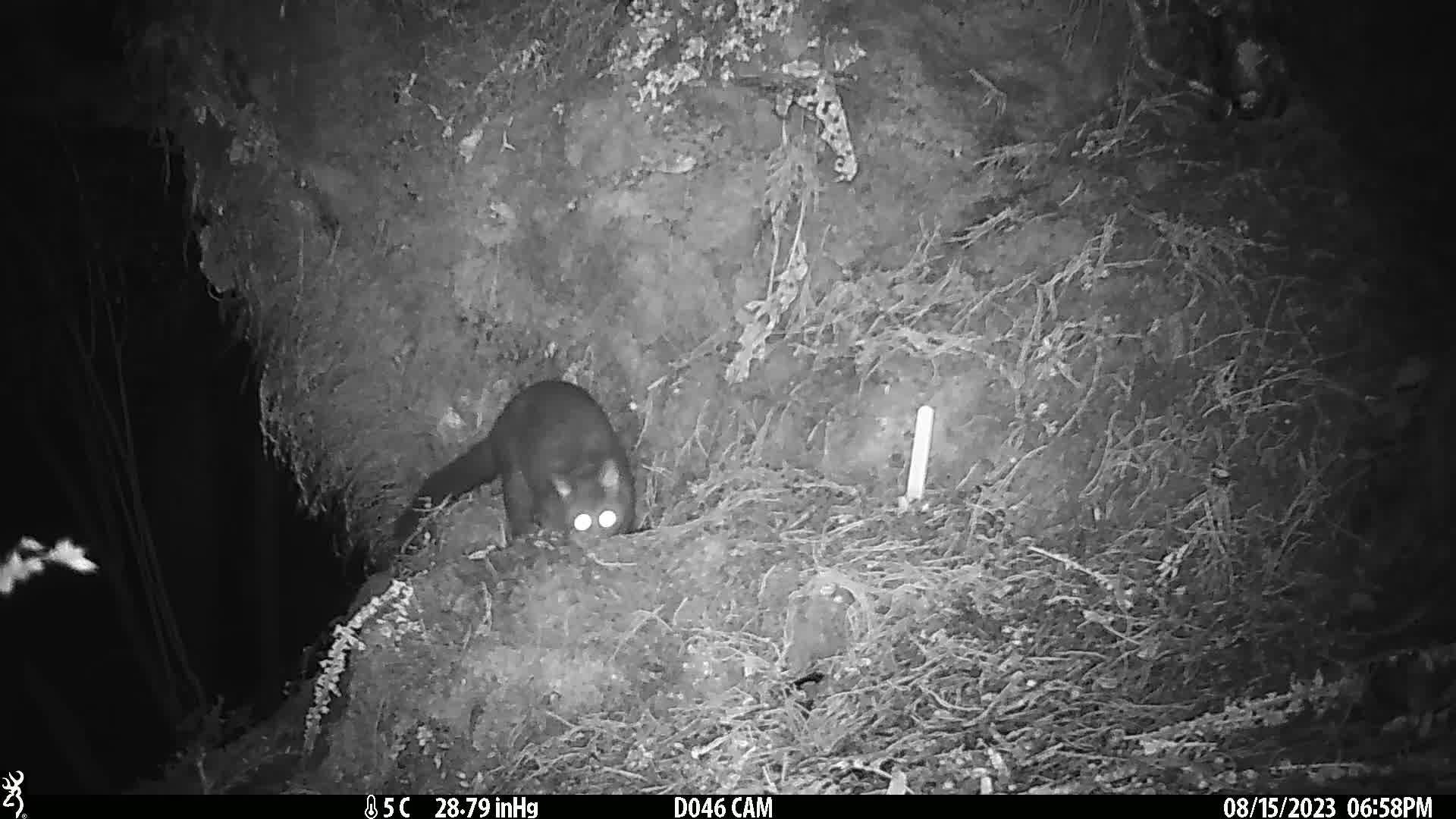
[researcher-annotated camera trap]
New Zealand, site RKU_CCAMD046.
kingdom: Animalia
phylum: Chordata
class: Mammalia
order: Diprotodontia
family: Phalangeridae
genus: Trichosurus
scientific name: Trichosurus vulpecula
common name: common brushtail possum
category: possum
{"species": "possum (common brushtail possum) (Trichosurus vulpecula)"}